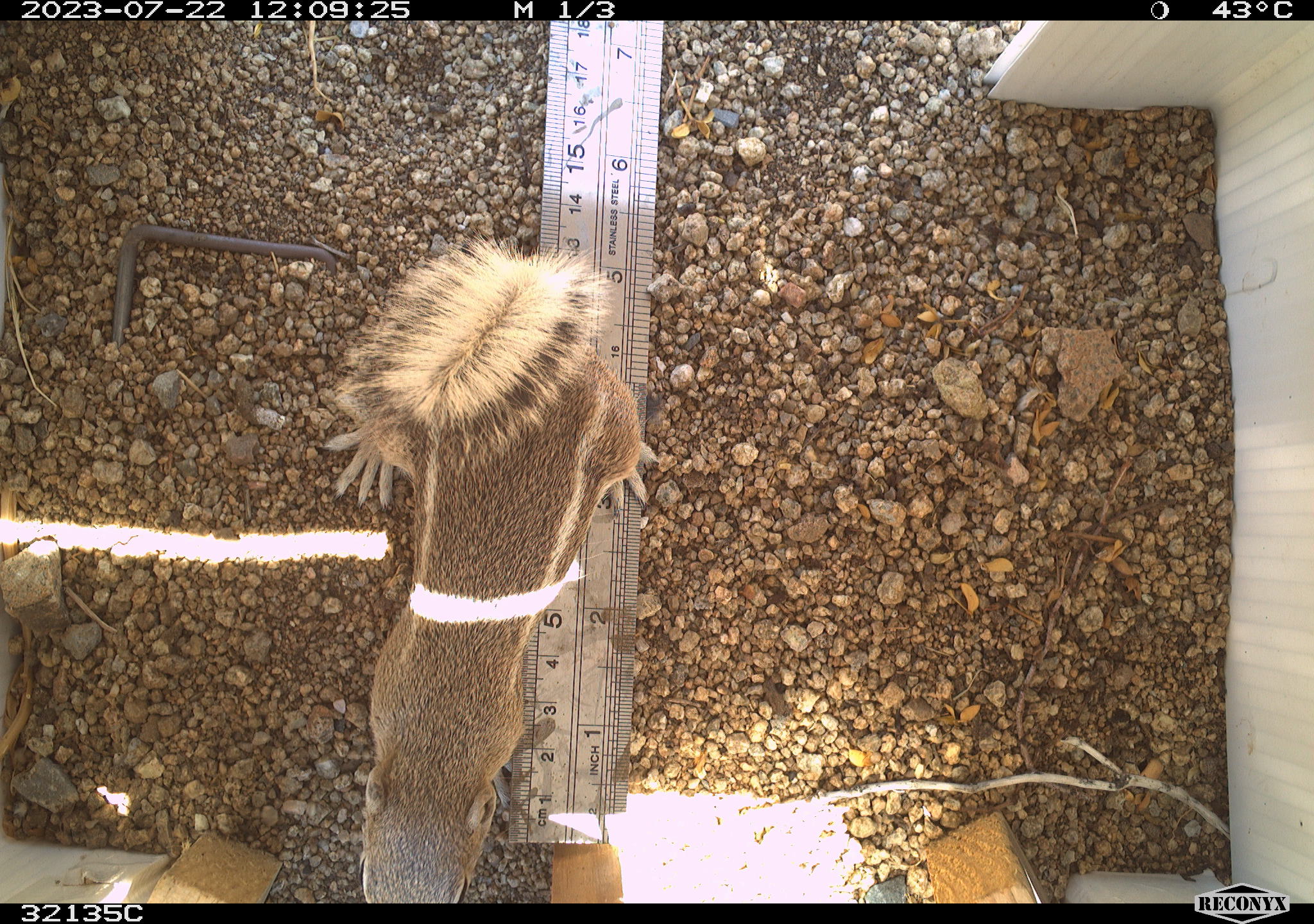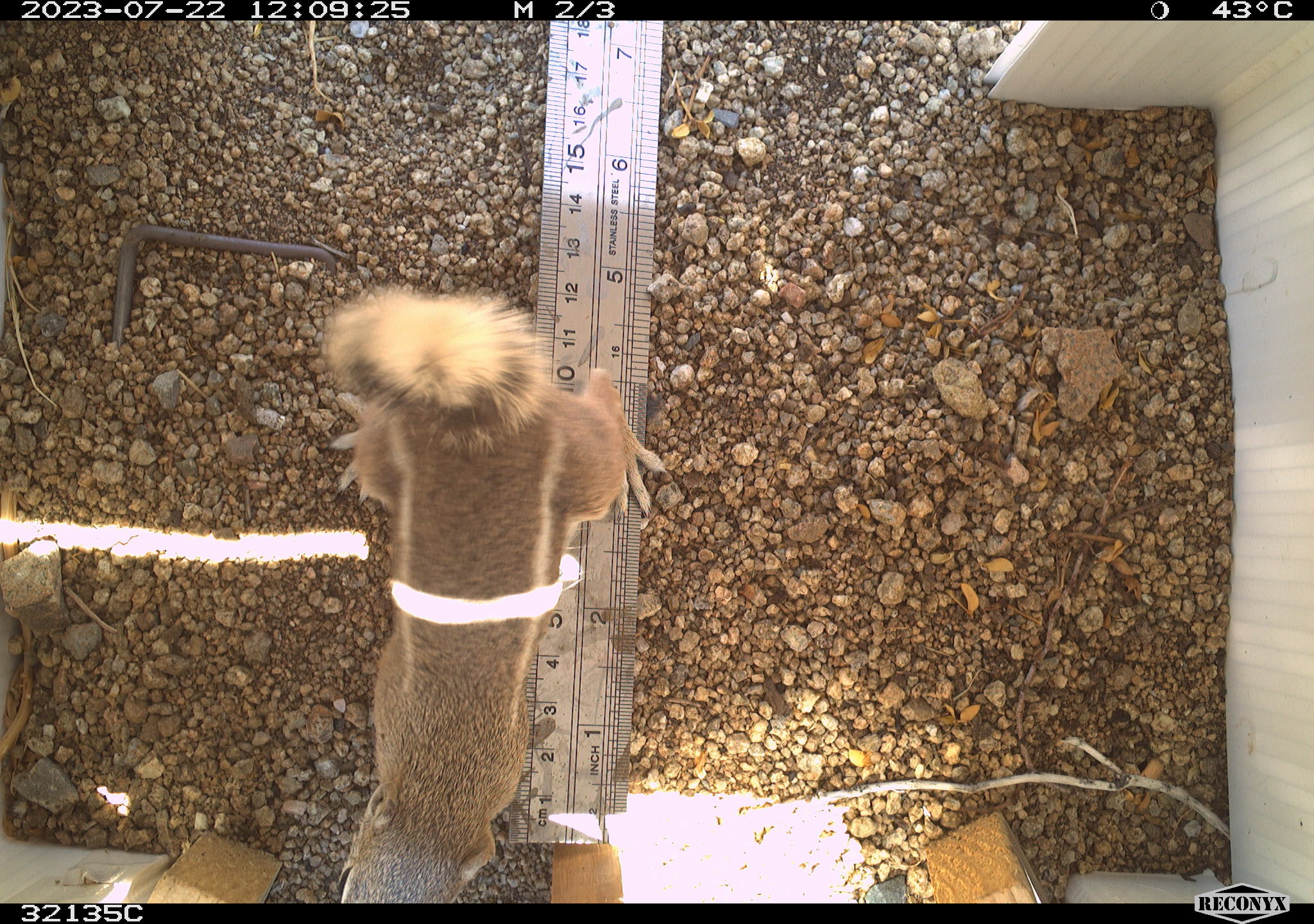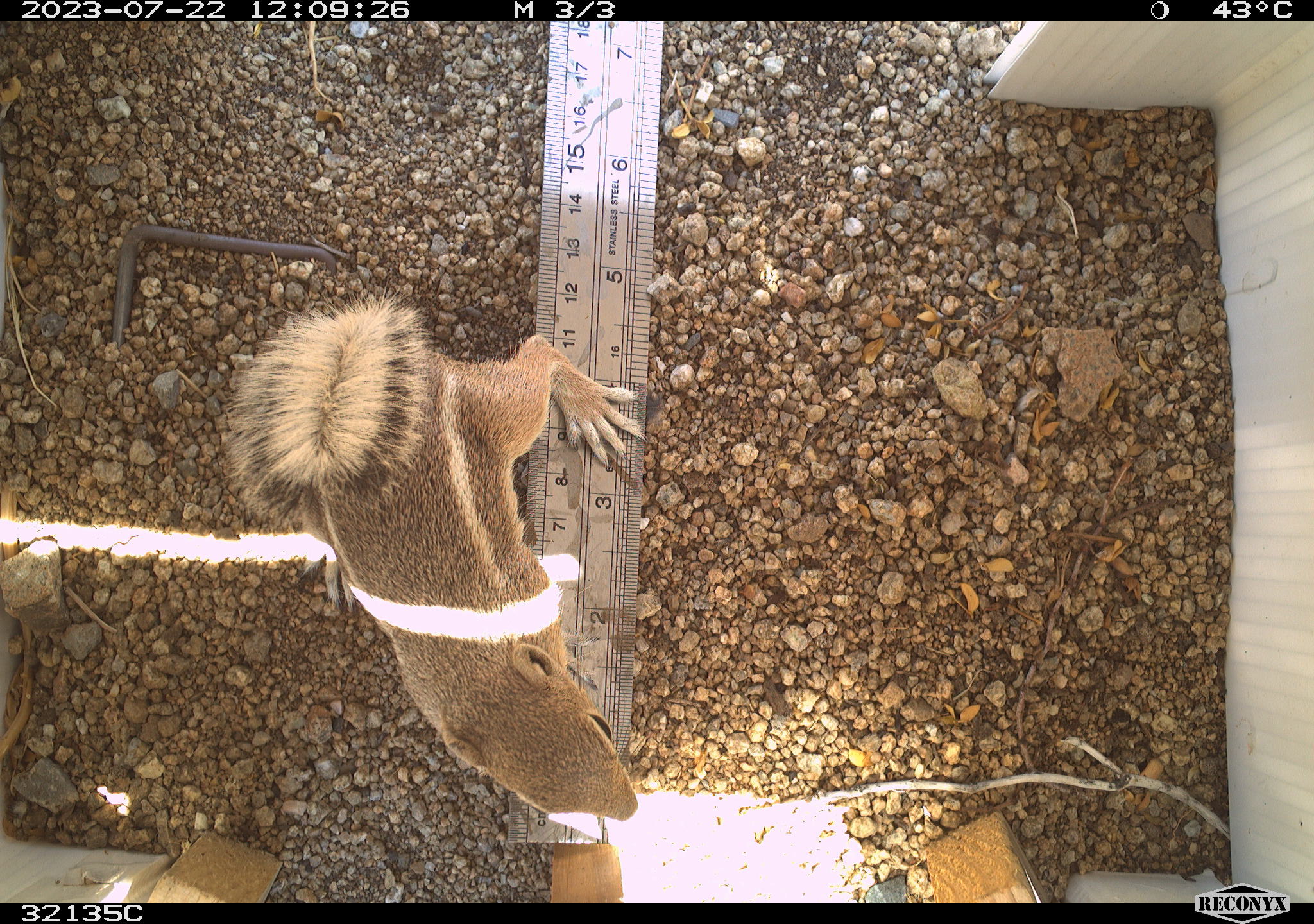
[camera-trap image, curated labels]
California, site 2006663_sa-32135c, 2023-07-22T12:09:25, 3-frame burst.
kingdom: Animalia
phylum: Chordata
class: Mammalia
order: Rodentia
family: Sciuridae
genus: Ammospermophilus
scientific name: Ammospermophilus leucurus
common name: white-tailed antelope squirrel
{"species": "white-tailed antelope squirrel (Ammospermophilus leucurus)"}